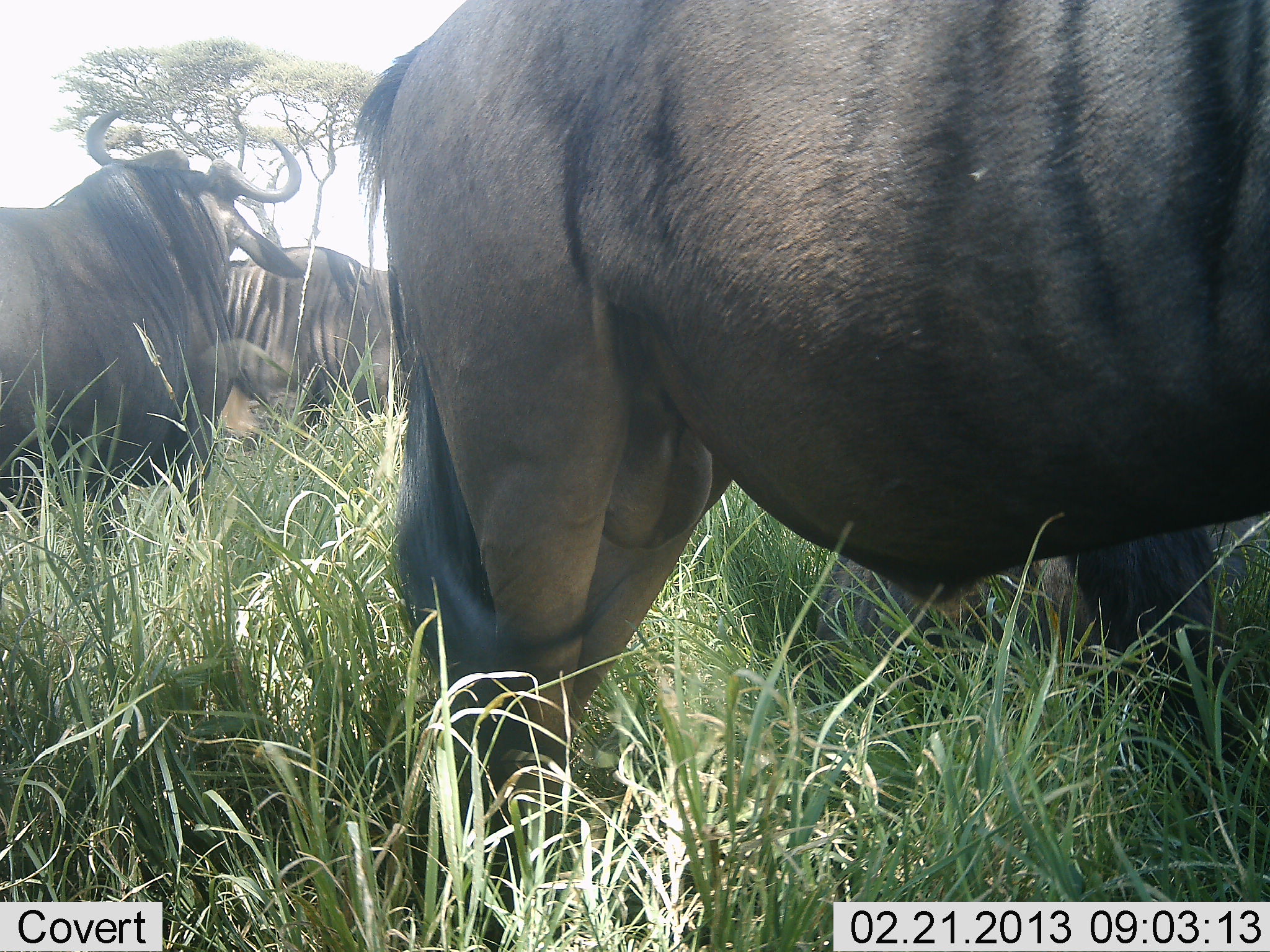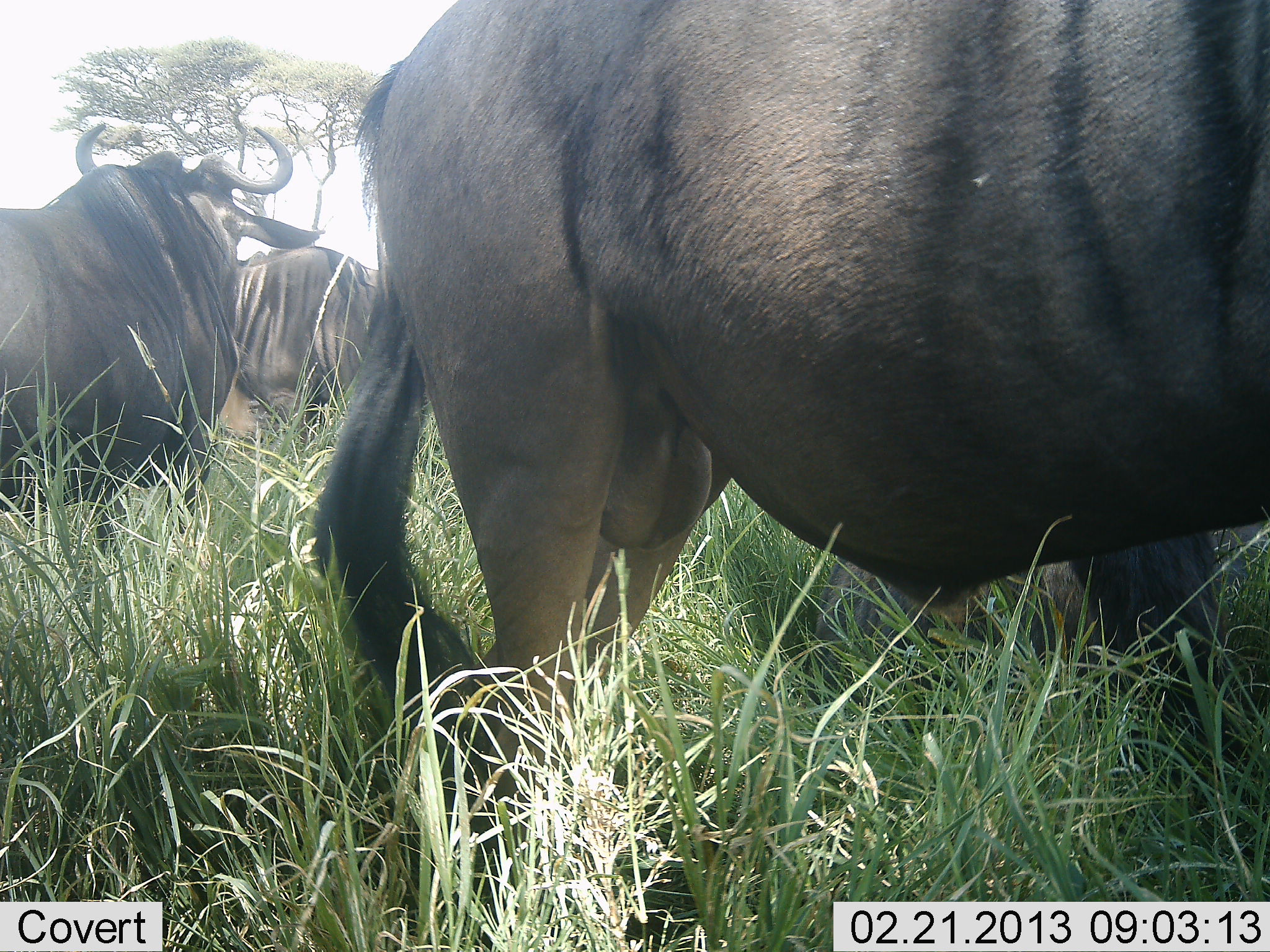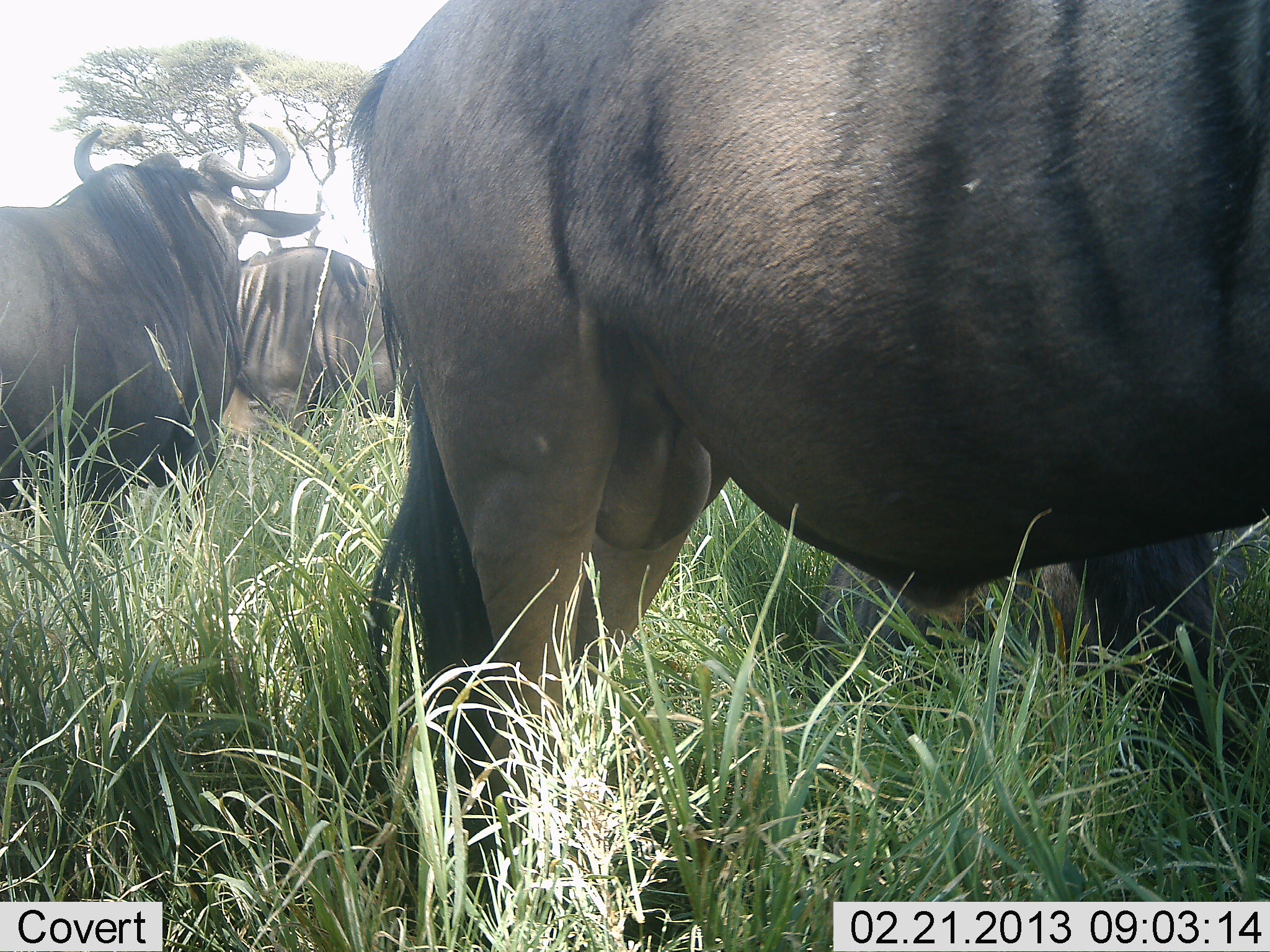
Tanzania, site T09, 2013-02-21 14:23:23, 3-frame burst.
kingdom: Animalia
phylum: Chordata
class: Mammalia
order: Artiodactyla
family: Bovidae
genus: Connochaetes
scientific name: Connochaetes taurinus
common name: blue wildebeest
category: wildebeest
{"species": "wildebeest (blue wildebeest) (Connochaetes taurinus)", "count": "3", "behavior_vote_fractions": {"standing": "89%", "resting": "28%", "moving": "6%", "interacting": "0%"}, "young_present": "0%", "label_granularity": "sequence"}